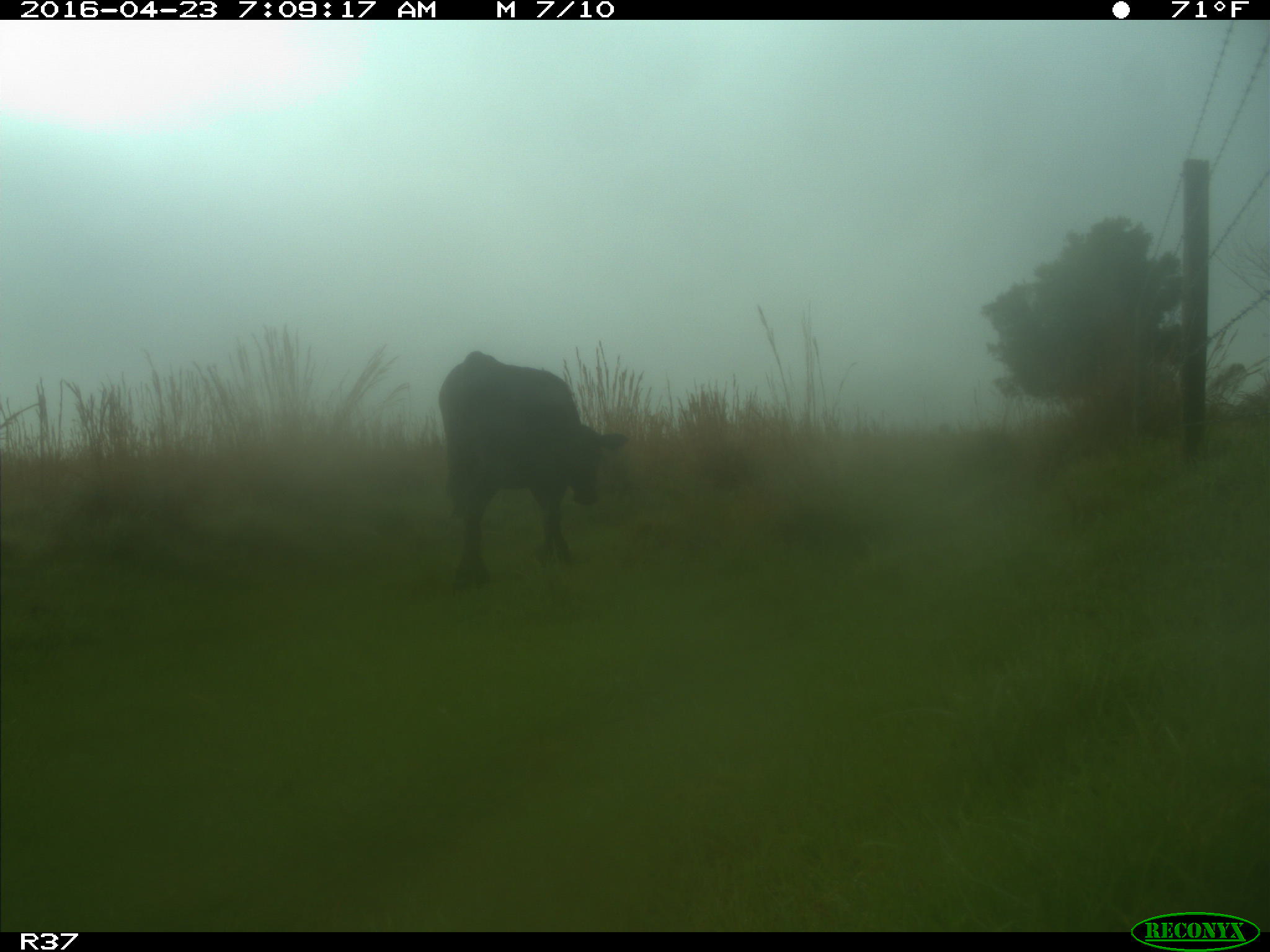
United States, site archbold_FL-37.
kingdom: Animalia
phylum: Chordata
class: Mammalia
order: Artiodactyla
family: Bovidae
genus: Bos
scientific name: Bos taurus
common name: domestic cow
Bos taurus (domestic cow).